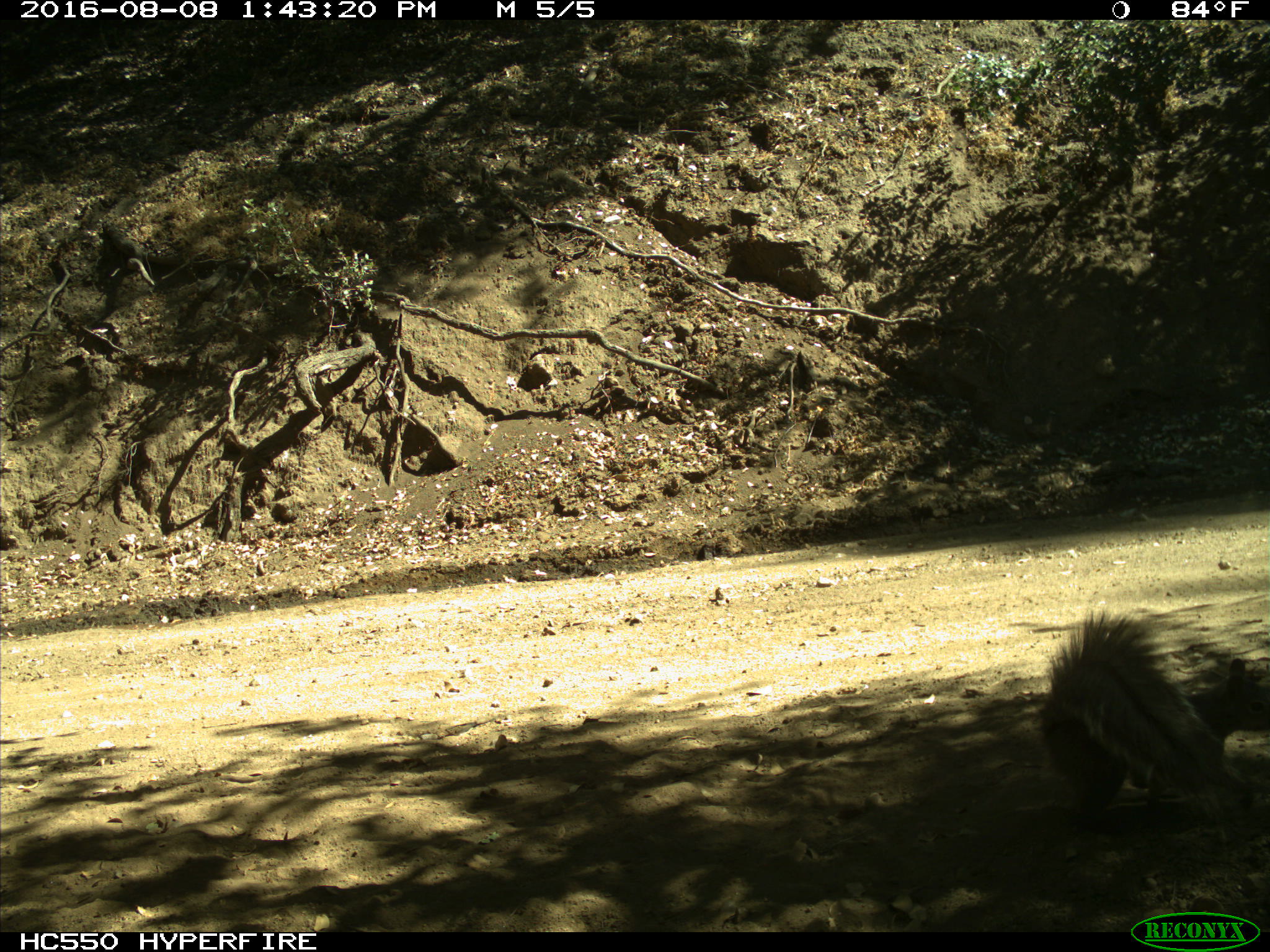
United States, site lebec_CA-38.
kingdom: Animalia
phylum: Chordata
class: Mammalia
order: Rodentia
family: Sciuridae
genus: Sciurus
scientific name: Sciurus carolinensis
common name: eastern gray squirrel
Sciurus carolinensis (eastern gray squirrel).